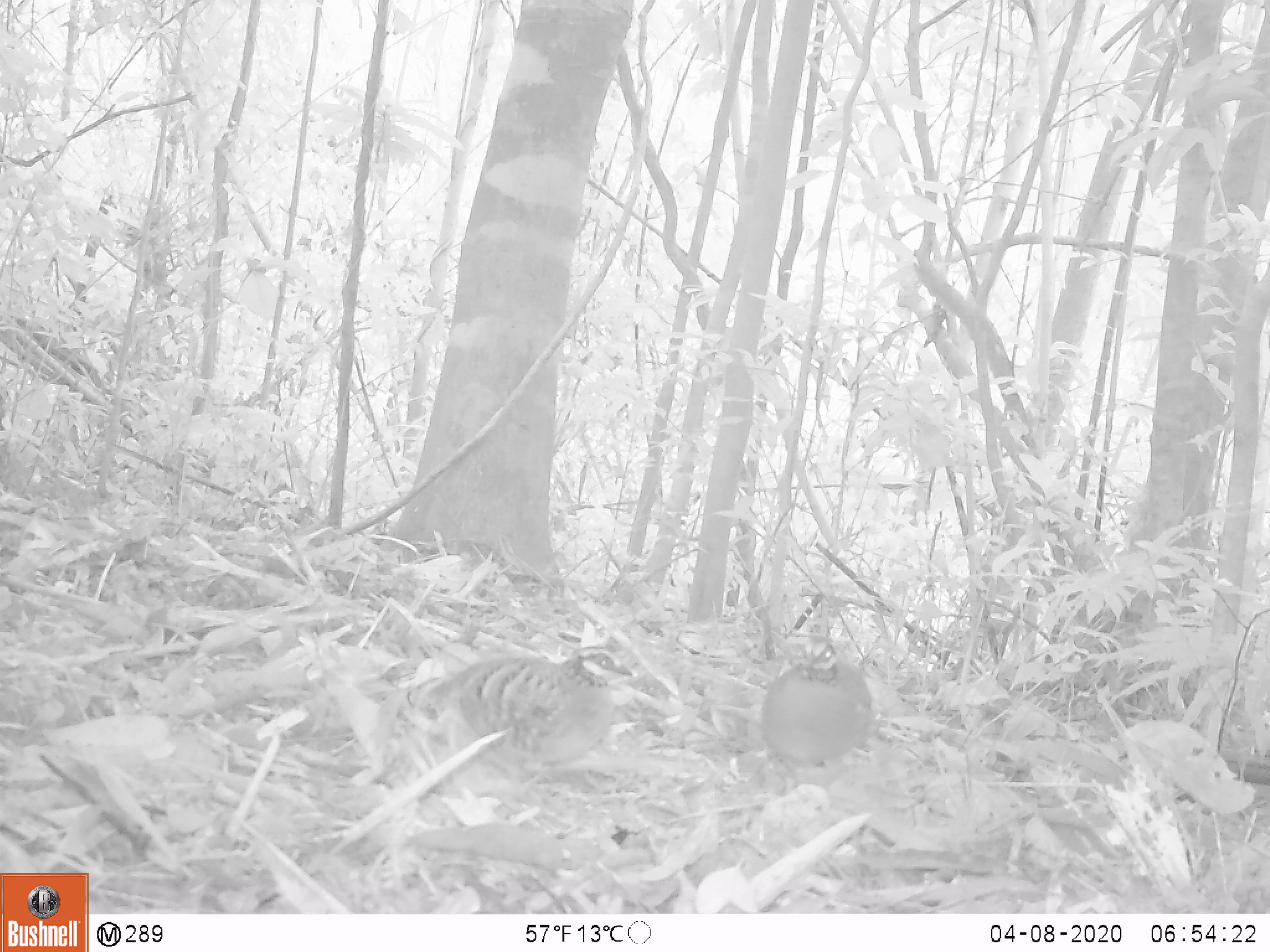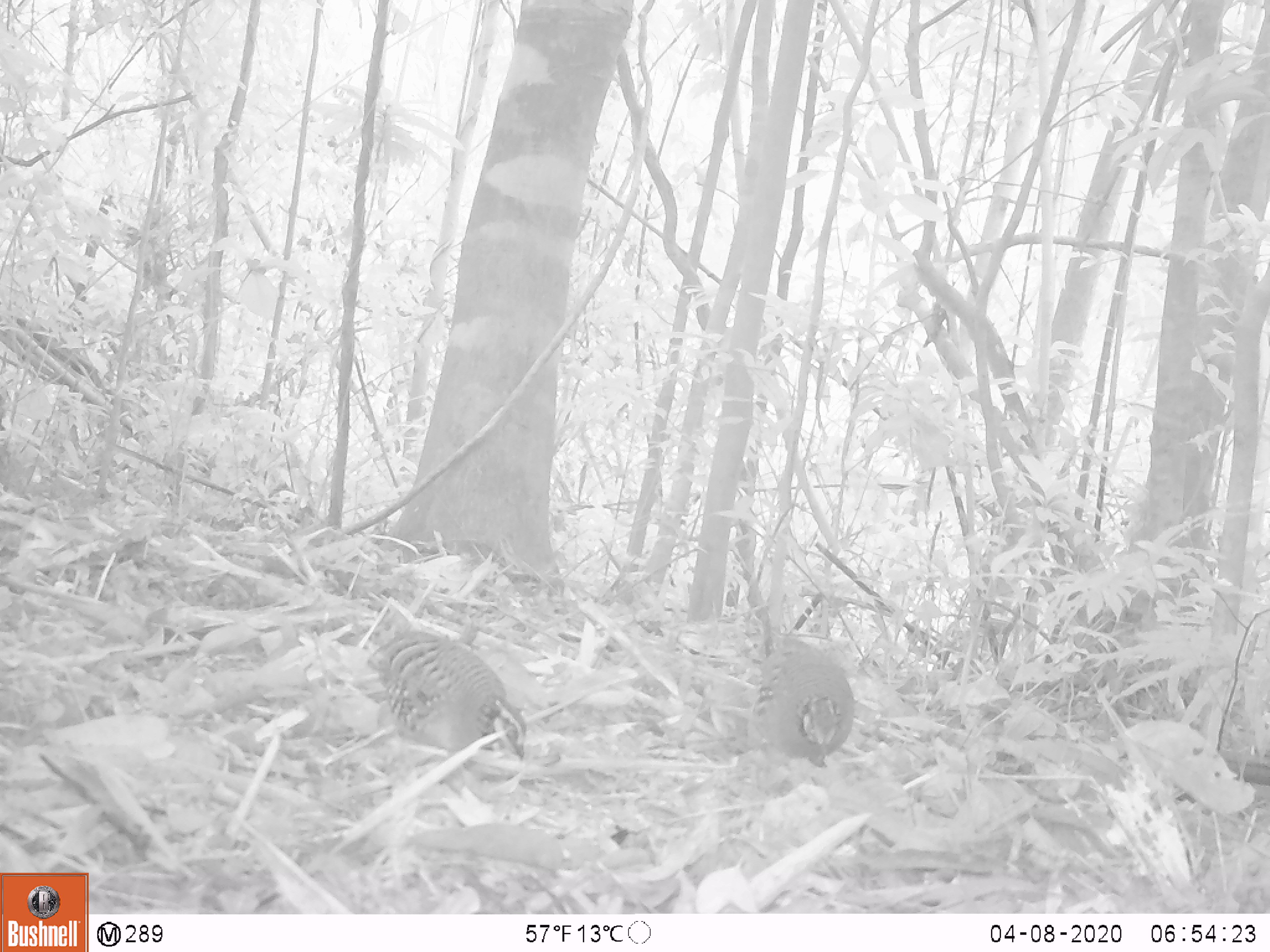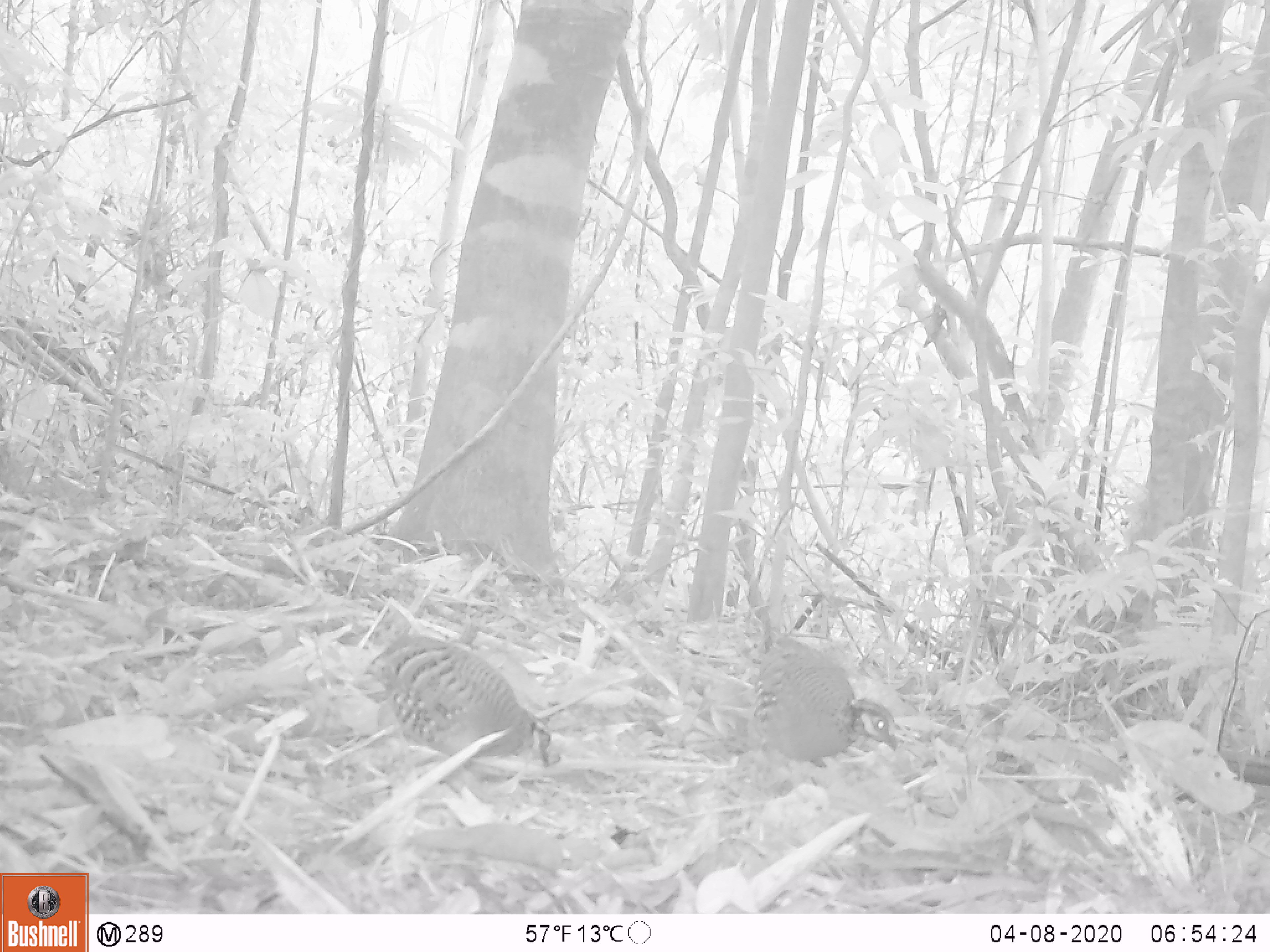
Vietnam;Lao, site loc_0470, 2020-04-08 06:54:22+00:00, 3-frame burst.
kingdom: Animalia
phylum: Chordata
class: Aves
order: Galliformes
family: Phasianidae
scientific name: Phasianidae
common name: partridge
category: unidentified partridge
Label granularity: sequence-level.